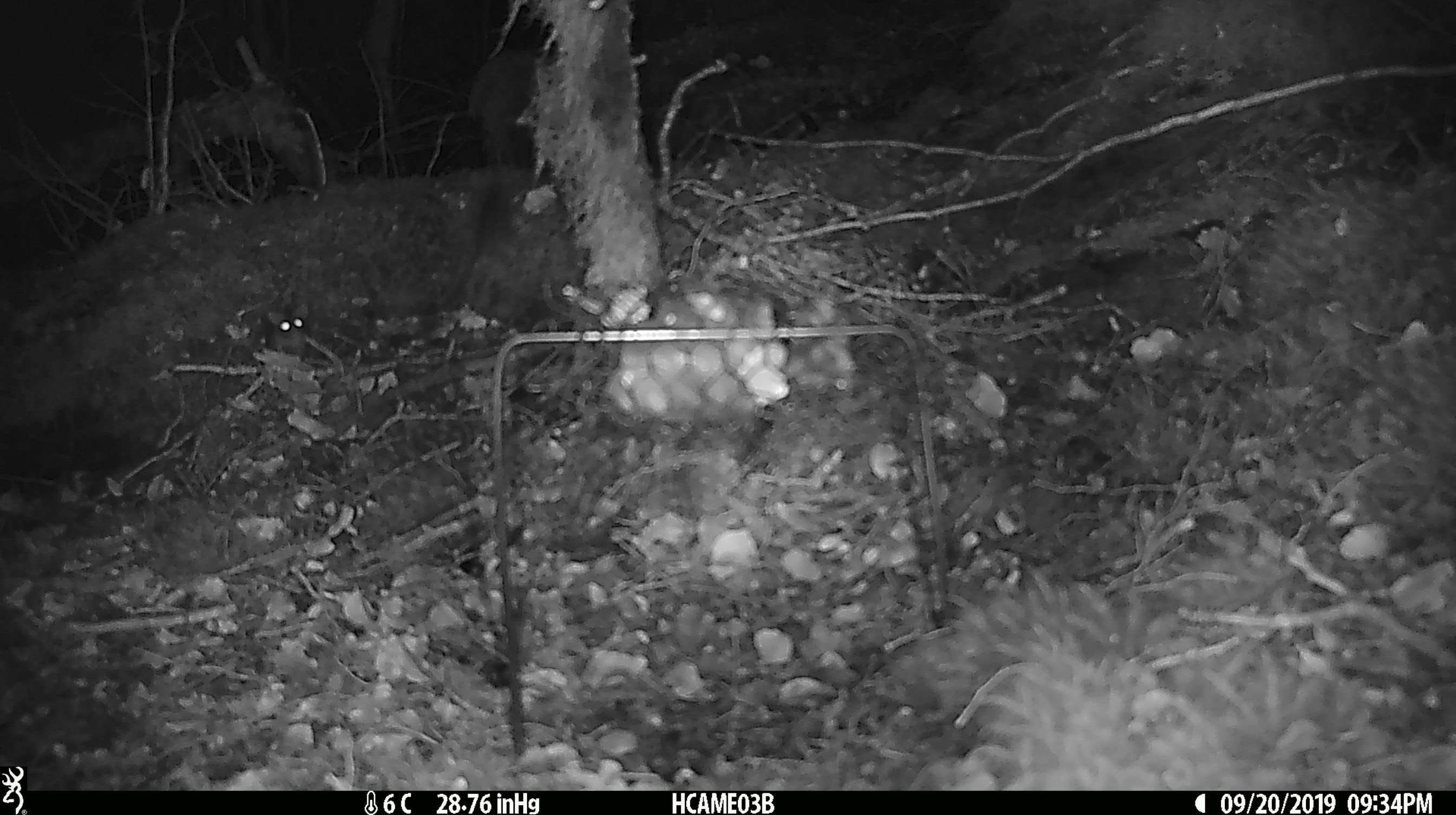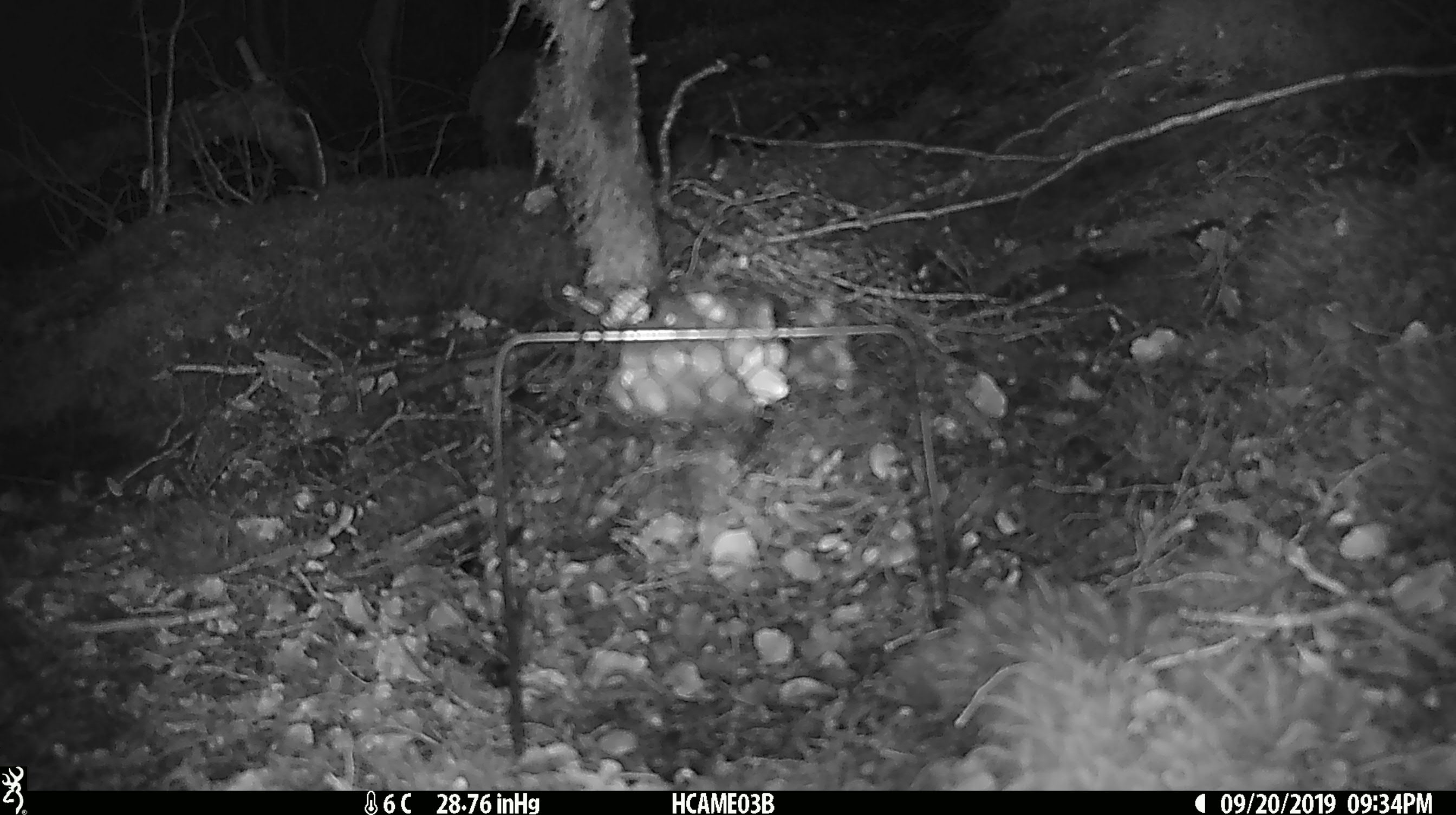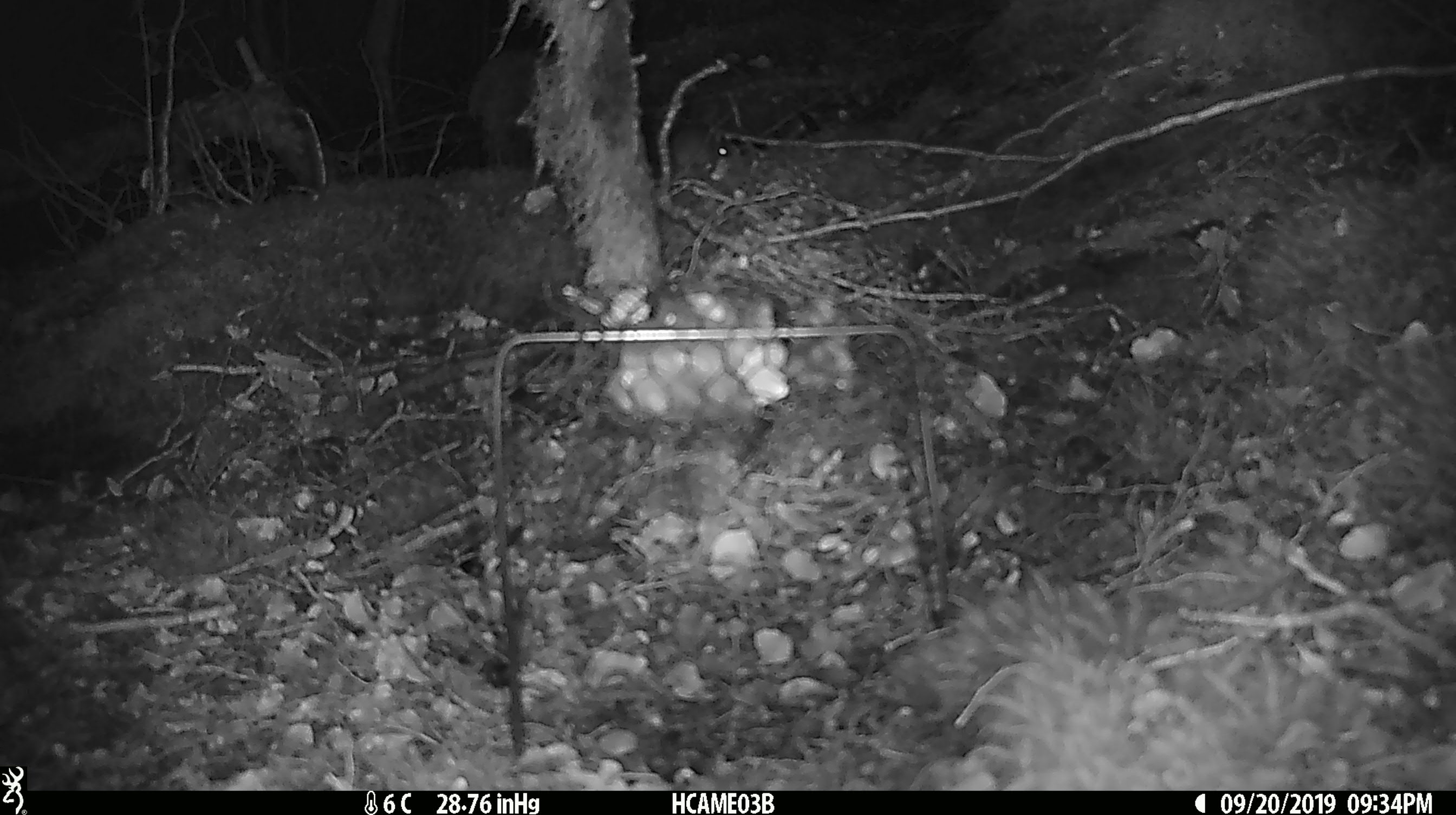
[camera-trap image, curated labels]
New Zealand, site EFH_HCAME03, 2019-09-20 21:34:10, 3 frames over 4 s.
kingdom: Animalia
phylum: Chordata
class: Mammalia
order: Rodentia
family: Muridae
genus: Mus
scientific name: Mus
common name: mouse